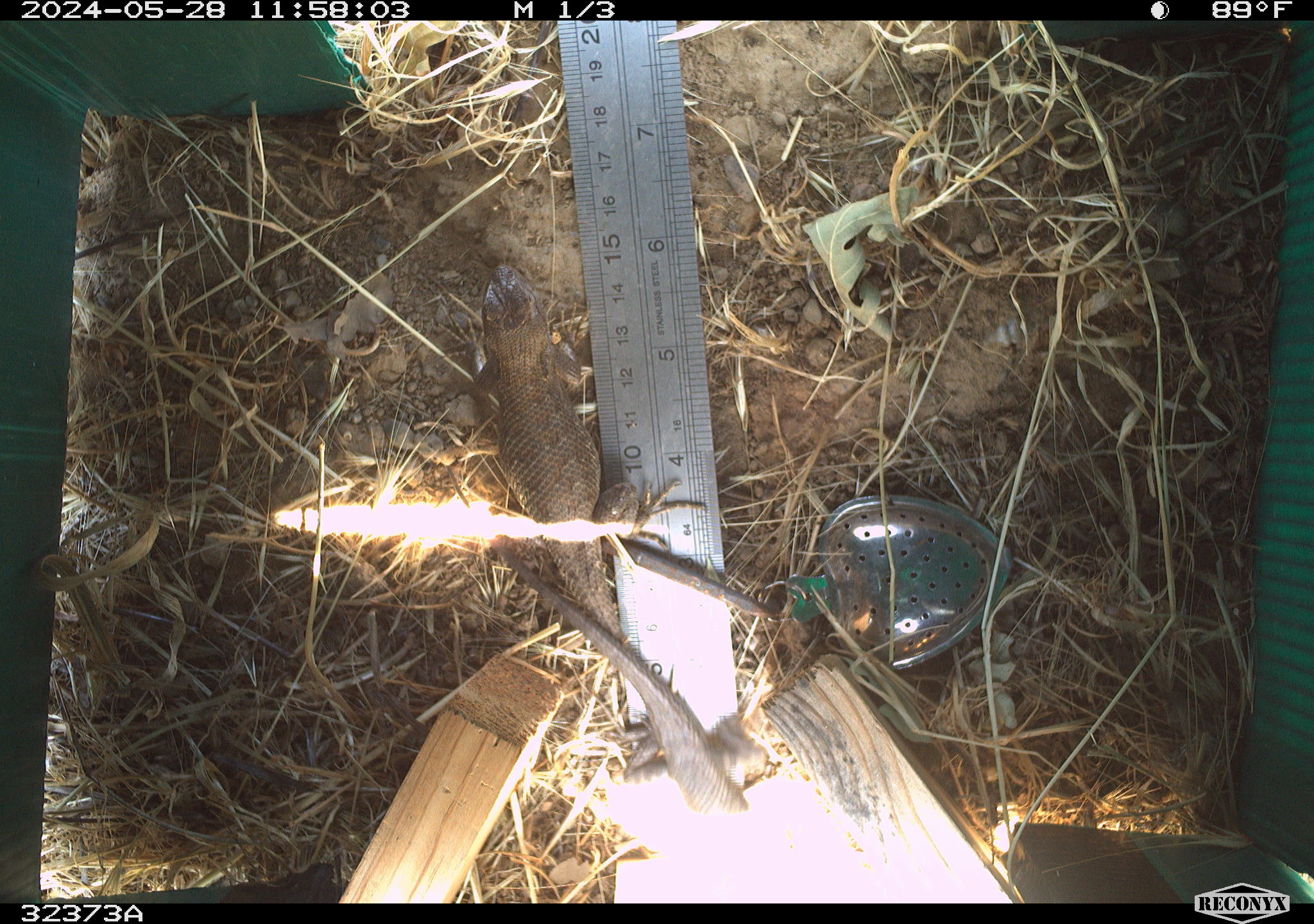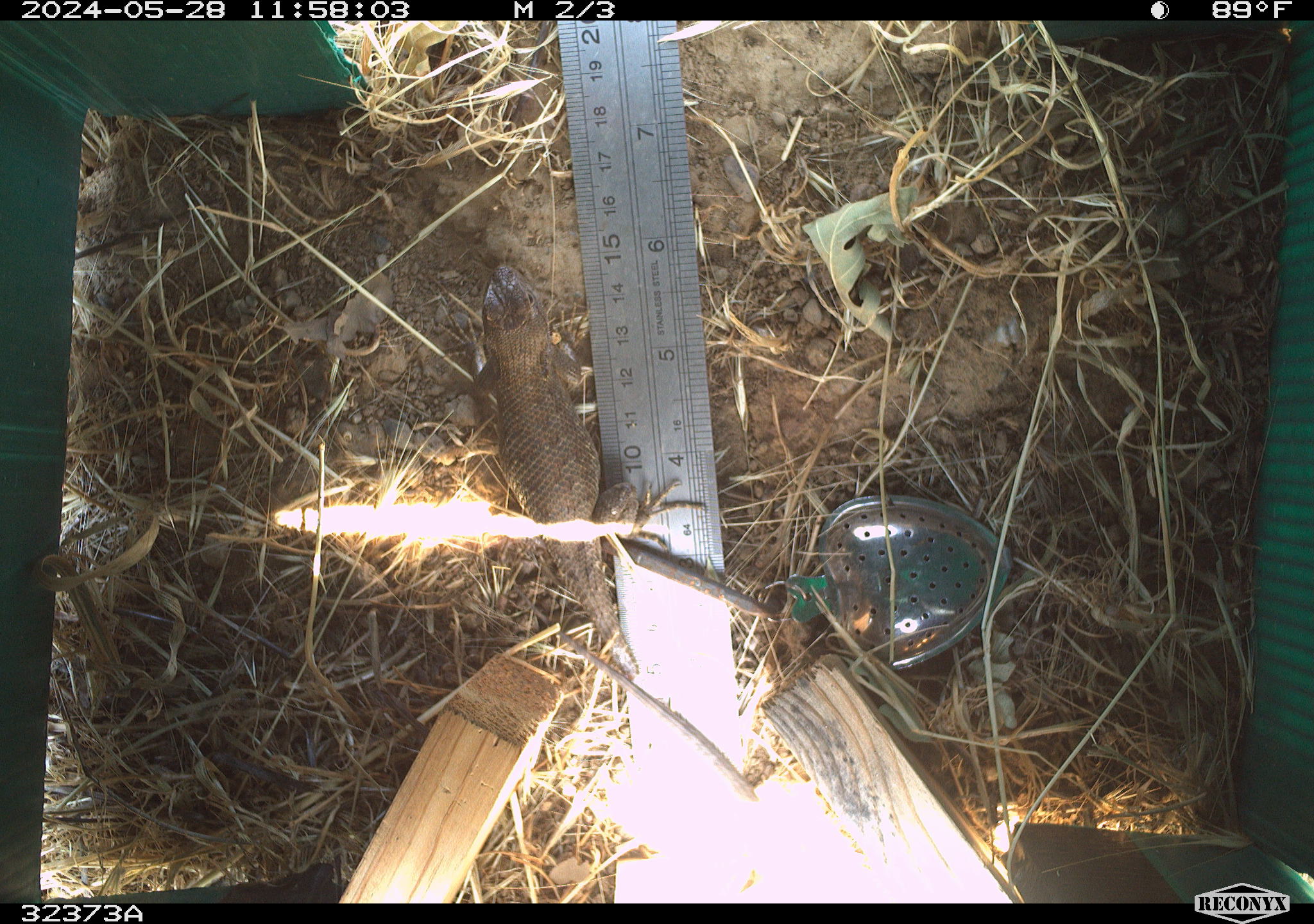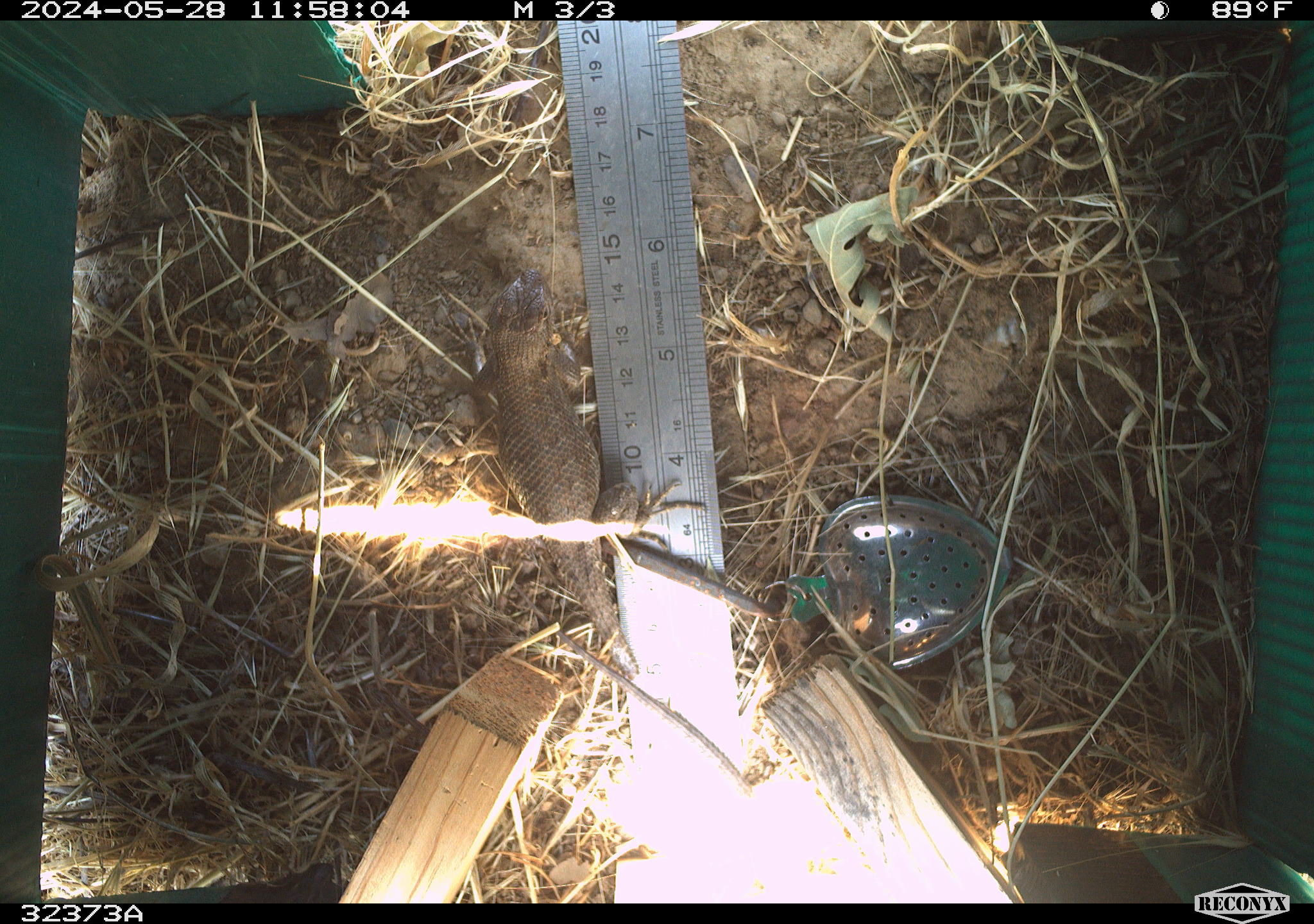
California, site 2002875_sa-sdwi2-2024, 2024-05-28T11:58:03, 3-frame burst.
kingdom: Animalia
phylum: Chordata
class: Reptilia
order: Squamata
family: Phrynosomatidae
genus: Sceloporus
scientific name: Sceloporus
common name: spiny lizards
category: sceloporus species